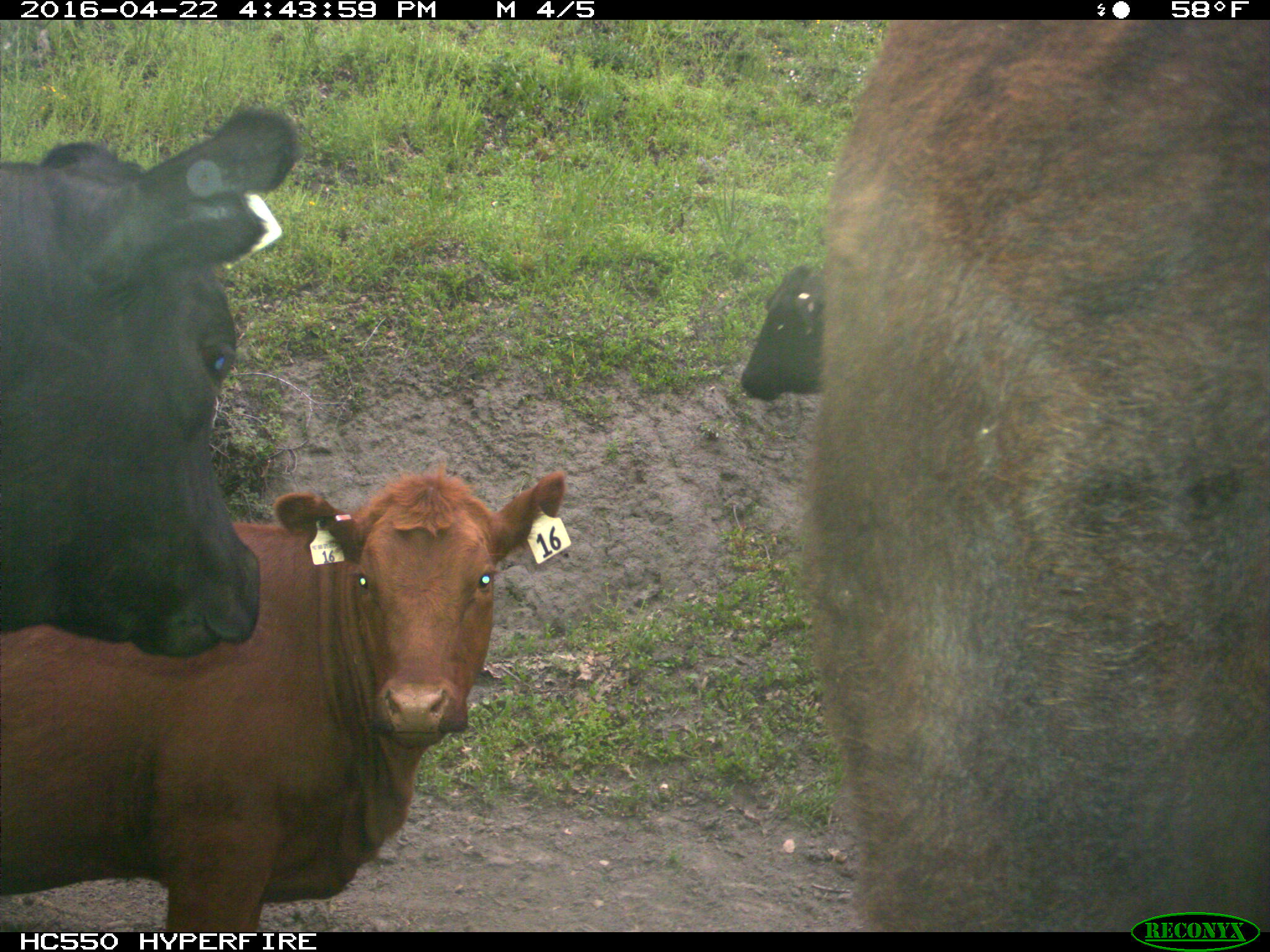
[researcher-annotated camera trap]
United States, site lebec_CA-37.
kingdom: Animalia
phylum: Chordata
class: Mammalia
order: Artiodactyla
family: Bovidae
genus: Bos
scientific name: Bos taurus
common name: domestic cow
Bos taurus (domestic cow).